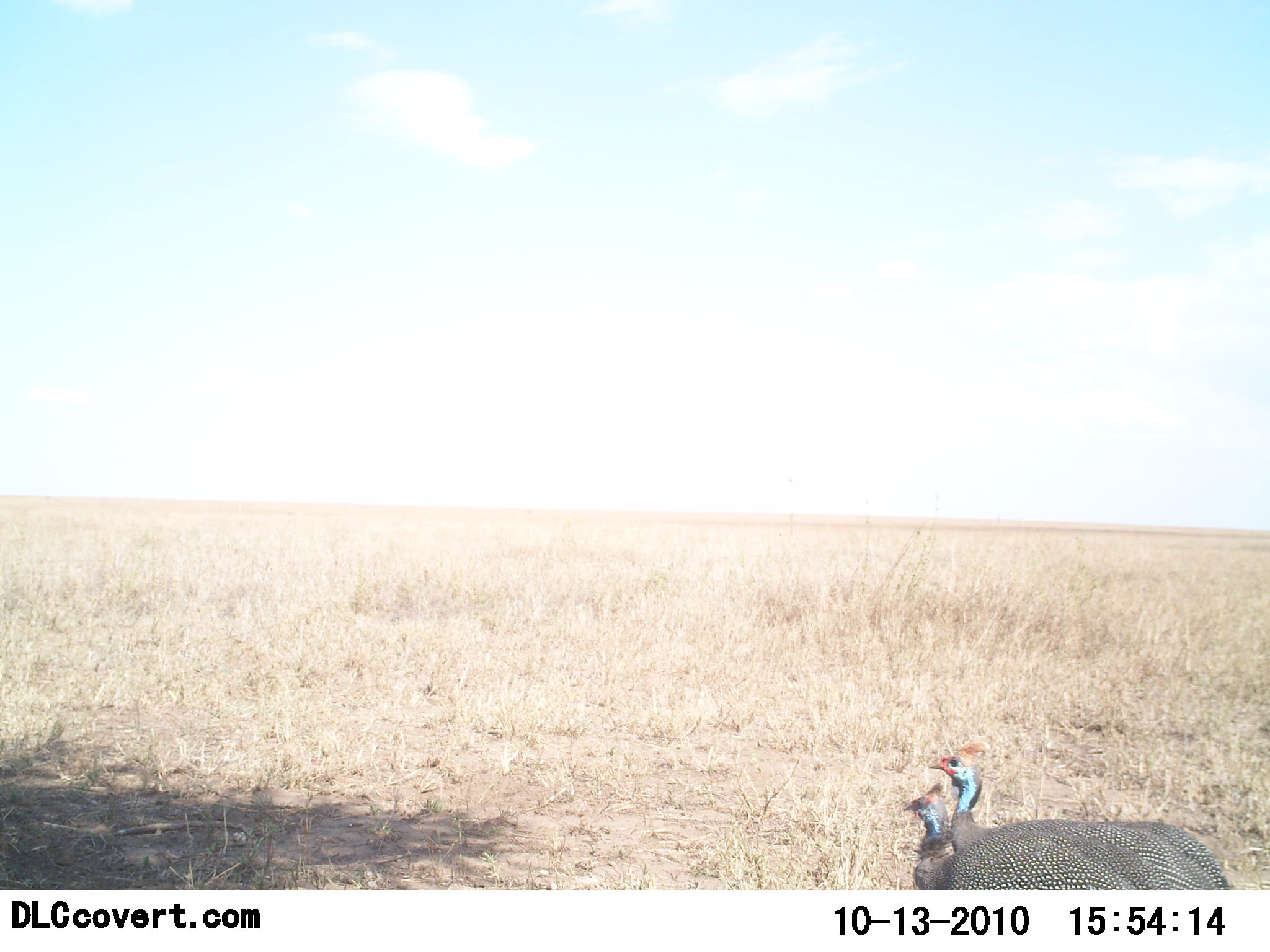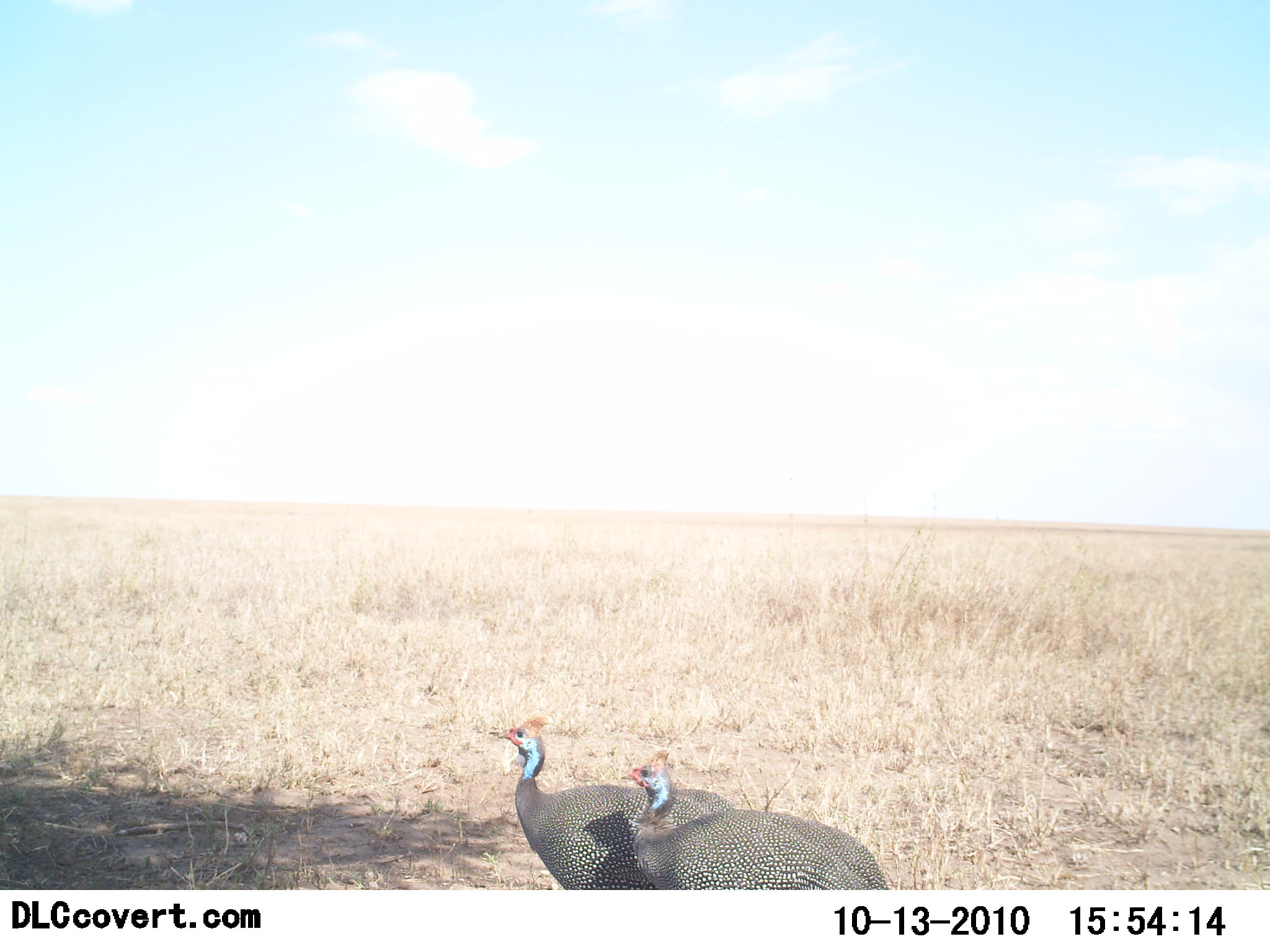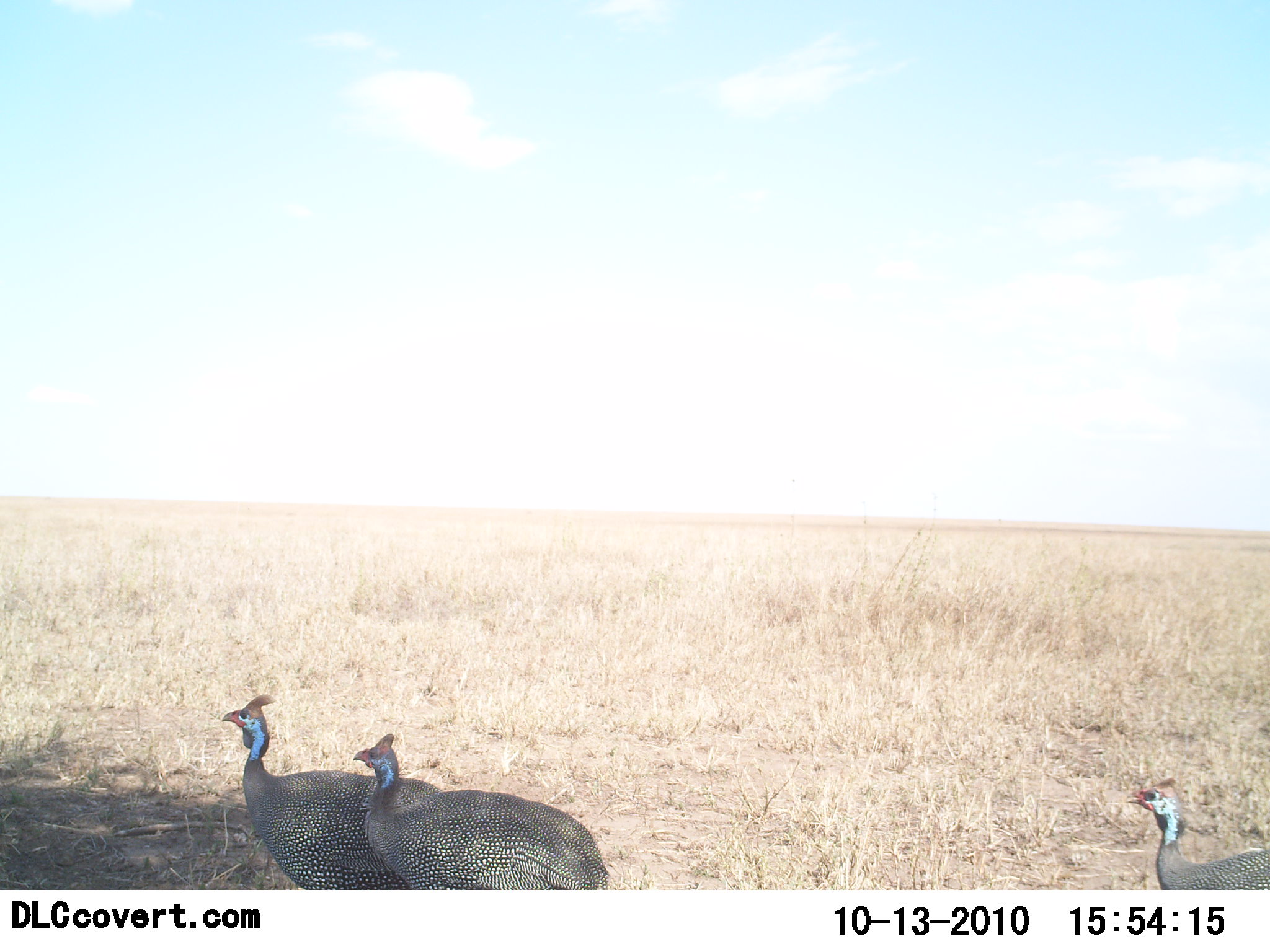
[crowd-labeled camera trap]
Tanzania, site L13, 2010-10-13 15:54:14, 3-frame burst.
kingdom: Animalia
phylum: Chordata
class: Aves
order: Galliformes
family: Numididae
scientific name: Numididae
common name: guinea fowl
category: guineafowl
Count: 3.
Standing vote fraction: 13%.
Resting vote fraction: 0%.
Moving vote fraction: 87%.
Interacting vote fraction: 0%.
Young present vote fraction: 0%.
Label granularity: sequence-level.